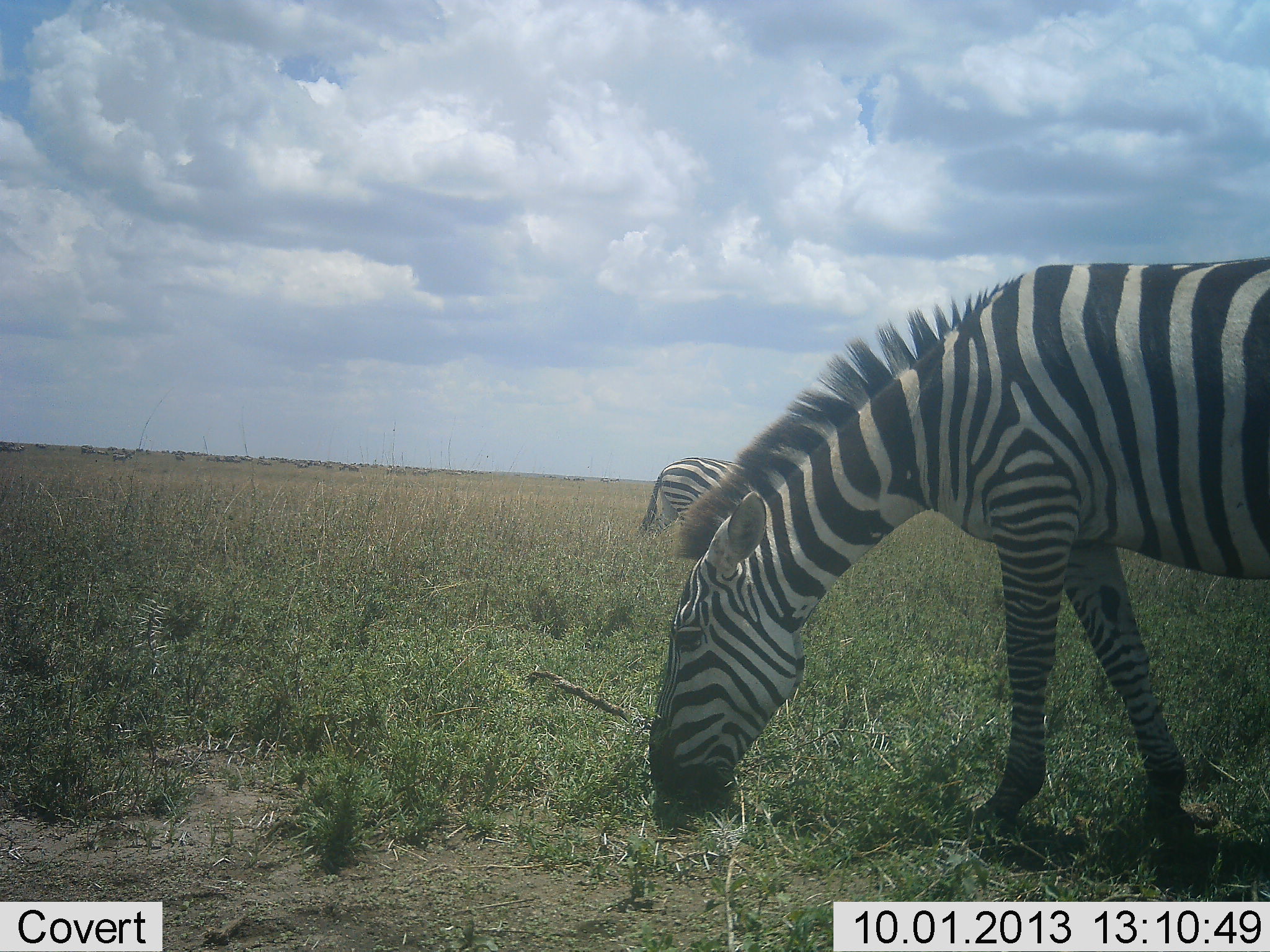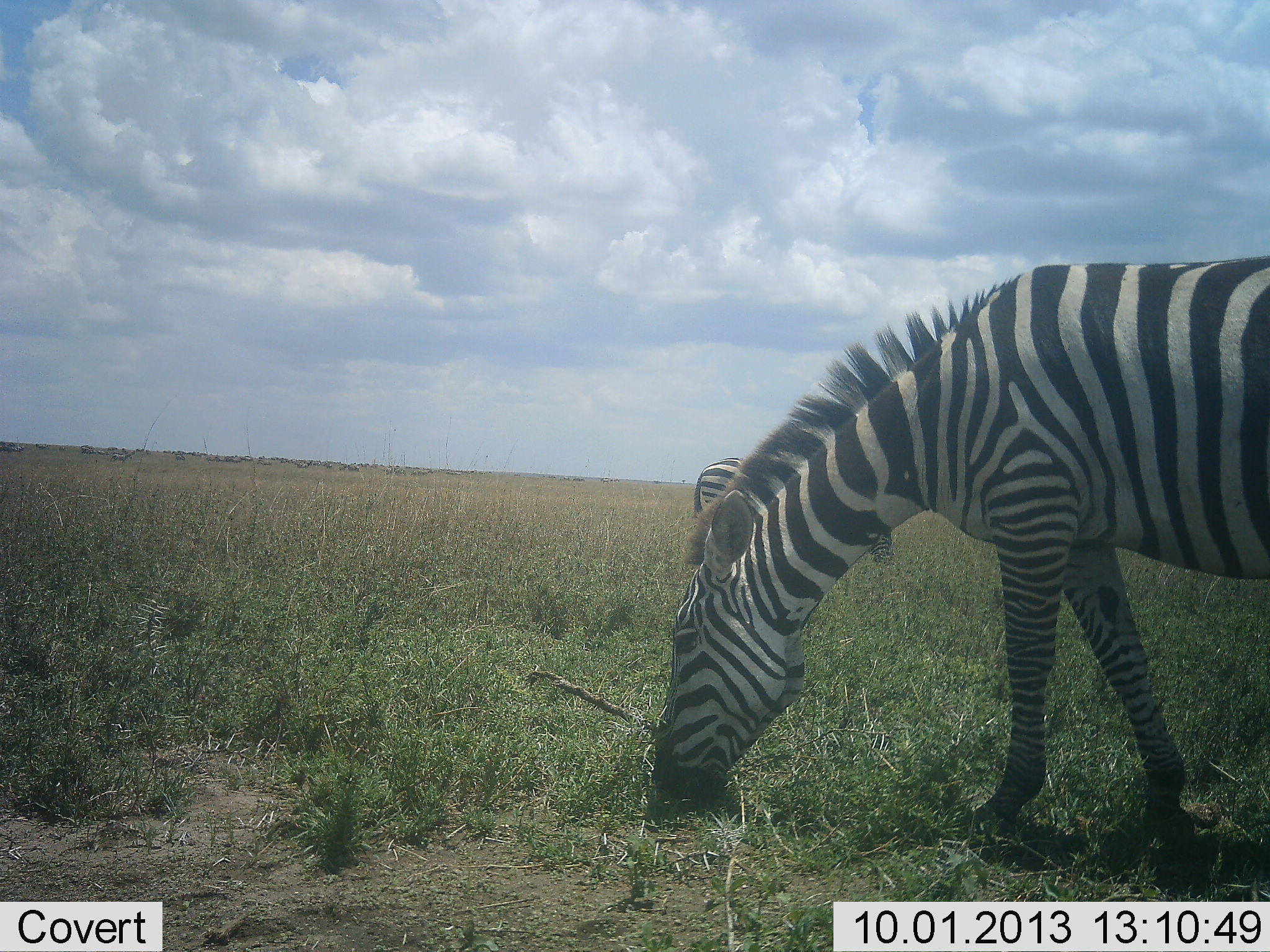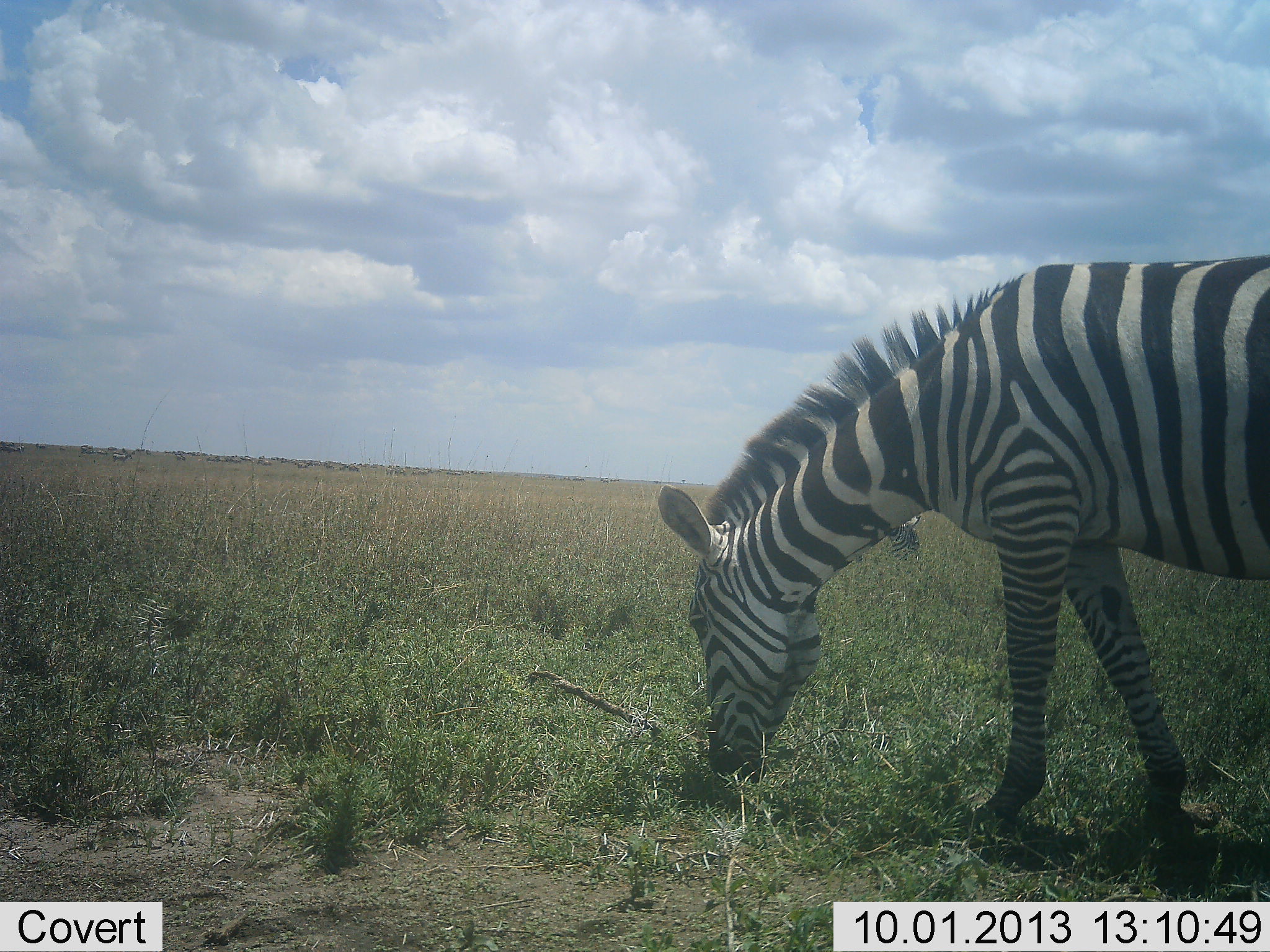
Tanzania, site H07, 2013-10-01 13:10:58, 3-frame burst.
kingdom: Animalia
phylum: Chordata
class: Mammalia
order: Perissodactyla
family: Equidae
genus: Equus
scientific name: Equus quagga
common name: plains zebra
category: zebra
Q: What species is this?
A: Zebra (plains zebra) (Equus quagga).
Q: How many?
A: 1.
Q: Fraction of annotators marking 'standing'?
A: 11%.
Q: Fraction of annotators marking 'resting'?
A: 0%.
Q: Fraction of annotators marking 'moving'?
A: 8%.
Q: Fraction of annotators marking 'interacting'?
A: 0%.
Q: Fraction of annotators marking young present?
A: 0%.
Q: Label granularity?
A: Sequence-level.